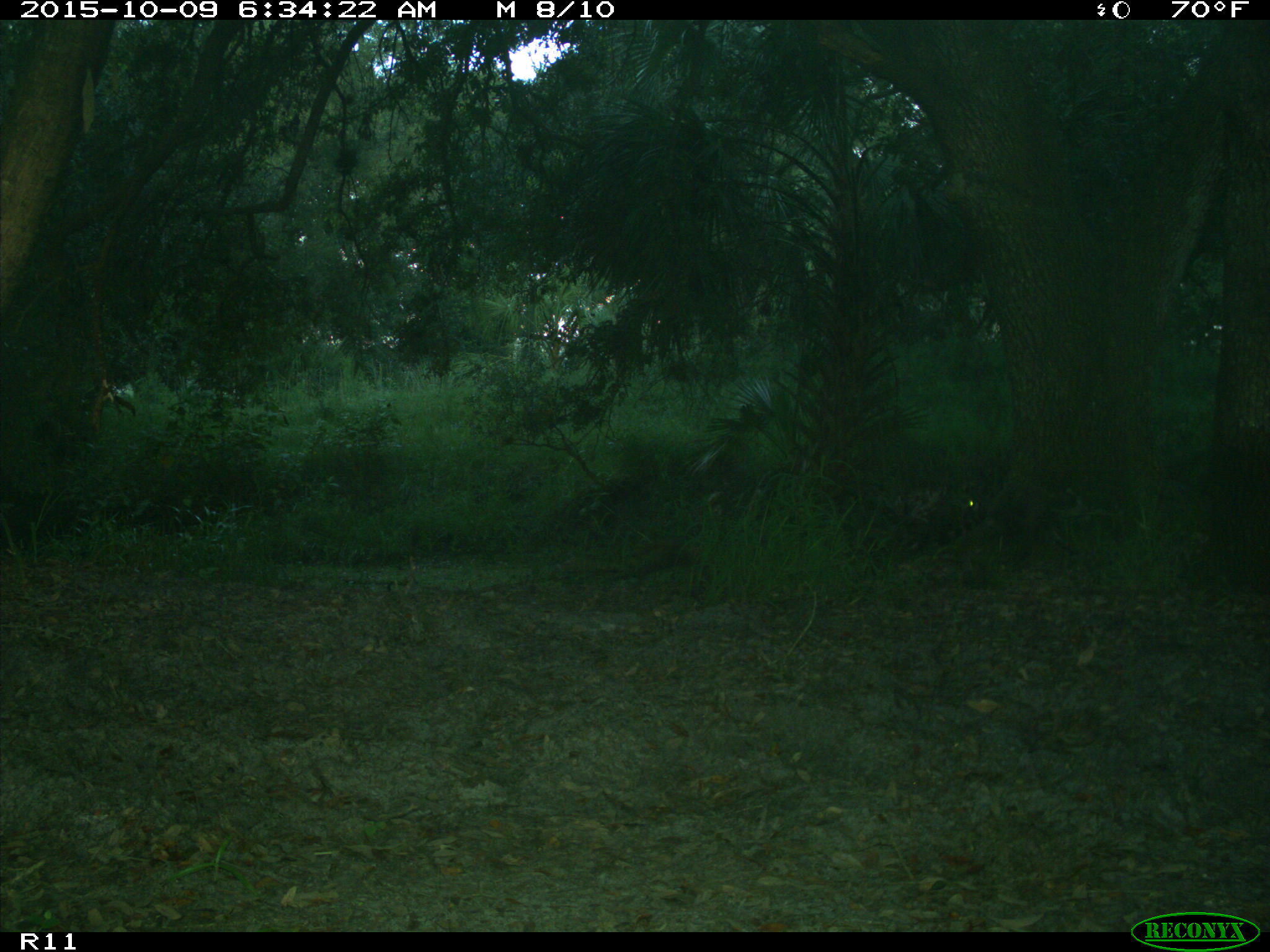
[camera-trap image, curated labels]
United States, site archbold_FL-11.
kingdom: Animalia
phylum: Chordata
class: Mammalia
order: Carnivora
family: Procyonidae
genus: Procyon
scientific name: Procyon lotor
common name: common raccoon